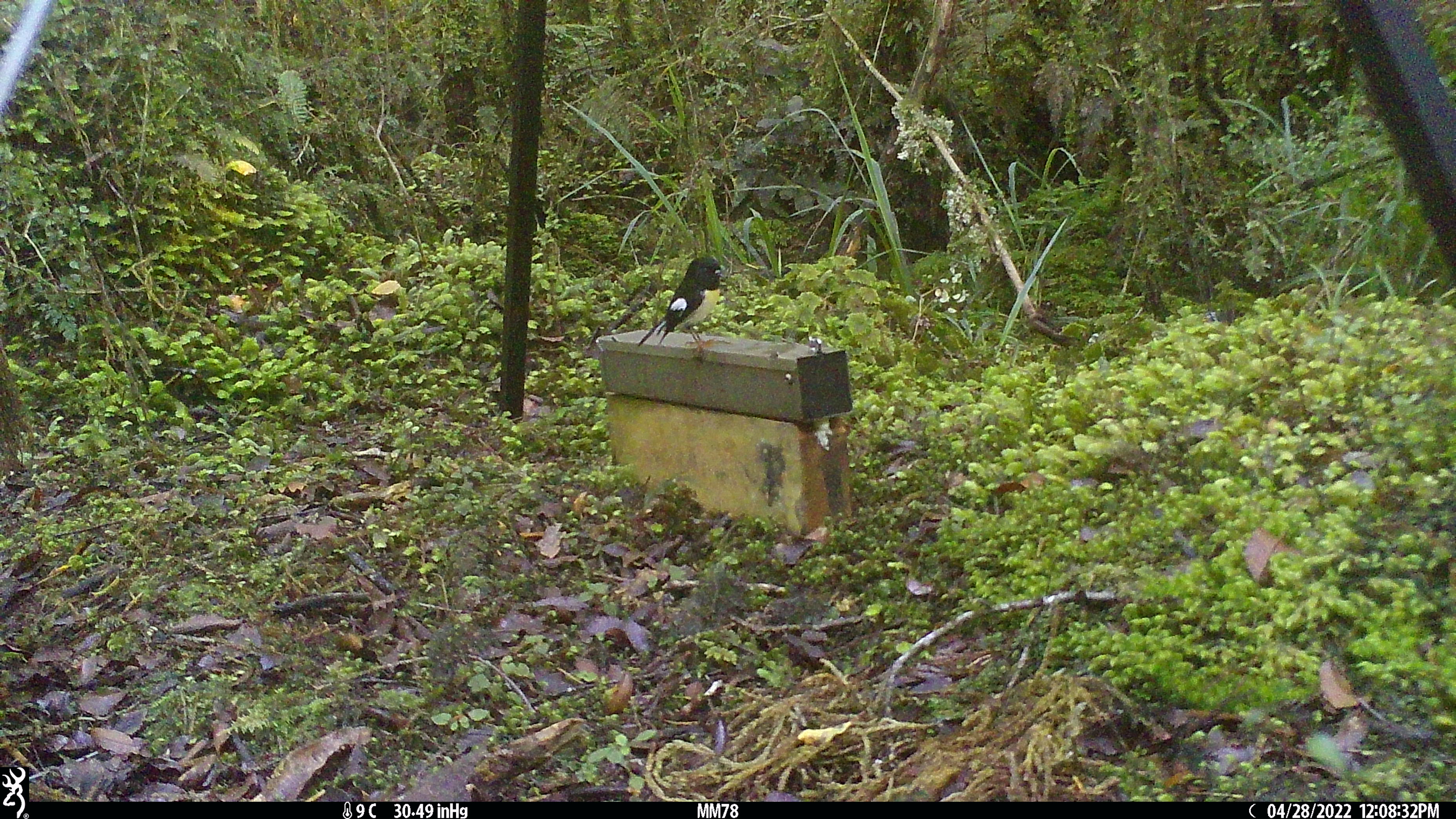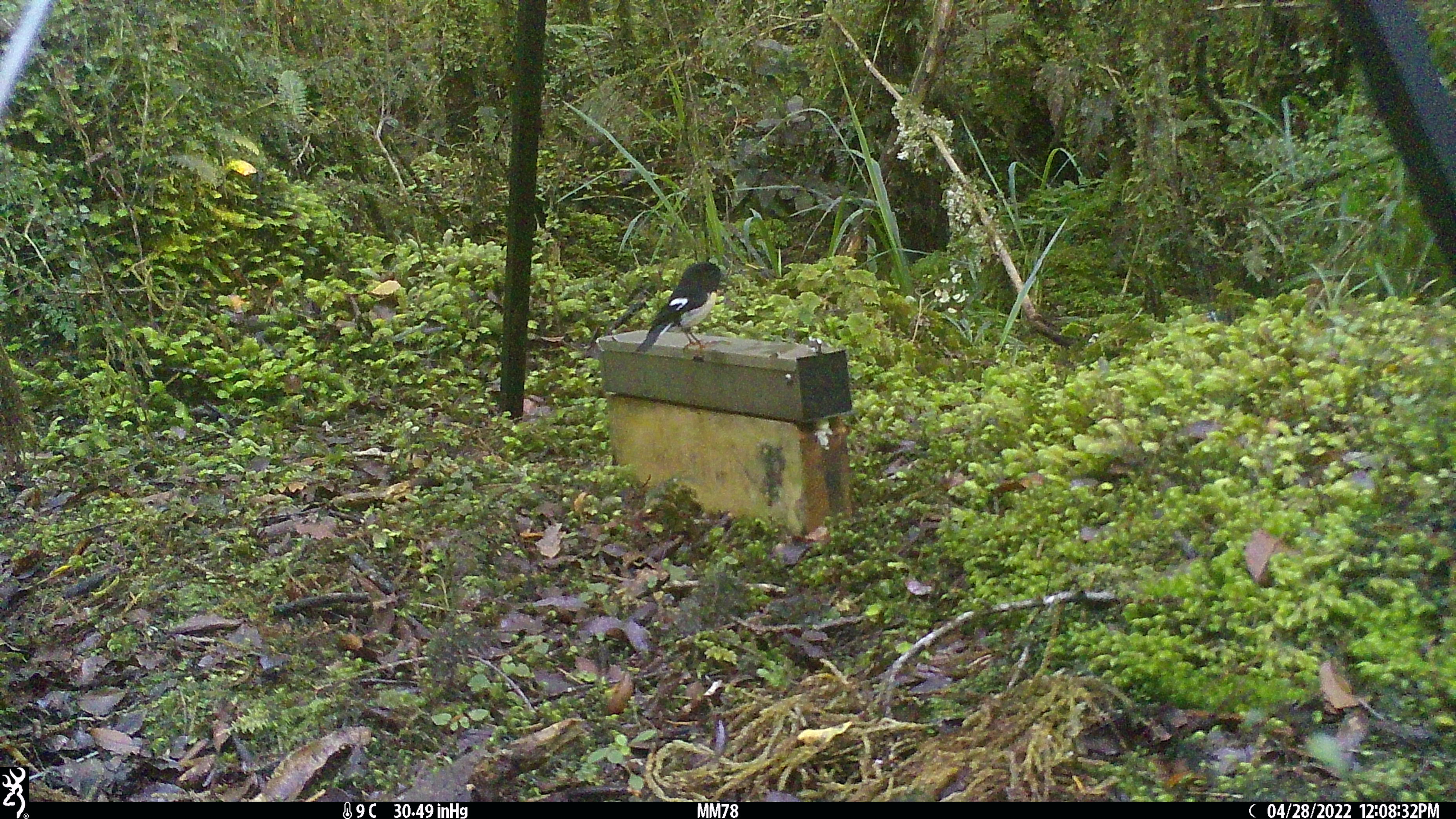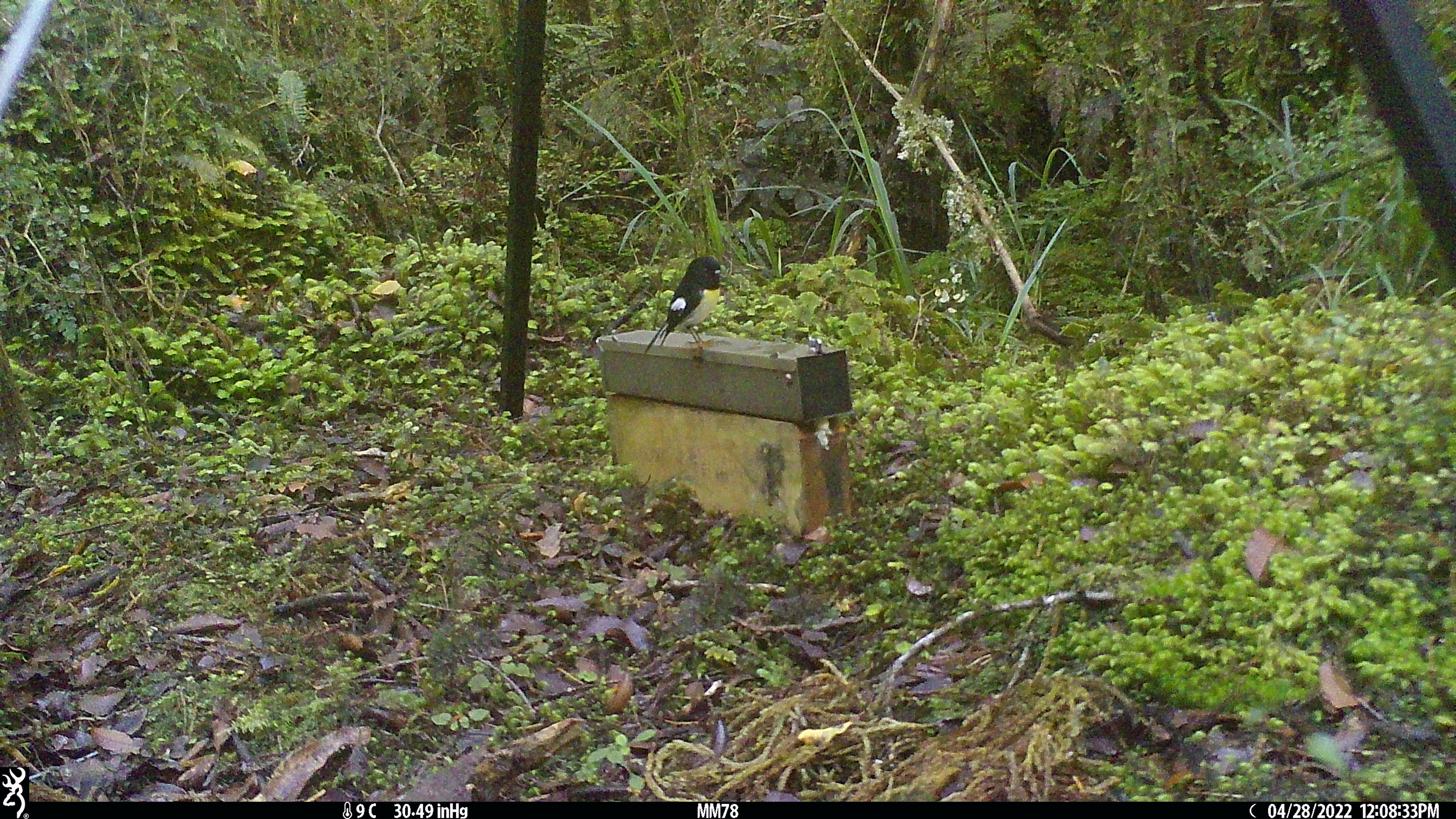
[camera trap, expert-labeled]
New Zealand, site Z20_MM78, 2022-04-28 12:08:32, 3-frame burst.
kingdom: Animalia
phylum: Chordata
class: Aves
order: Passeriformes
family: Petroicidae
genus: Petroica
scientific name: Petroica macrocephala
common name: tomtit